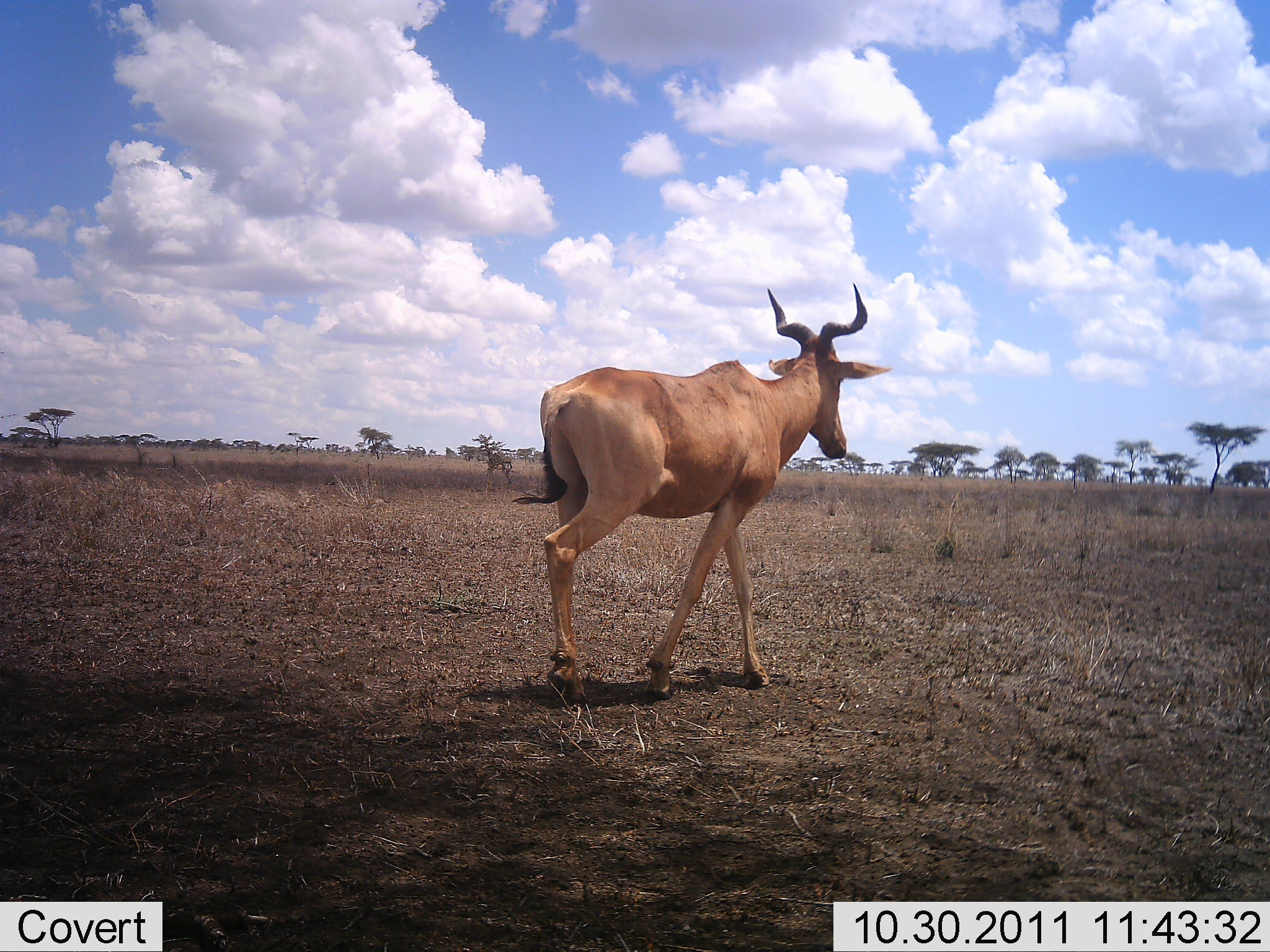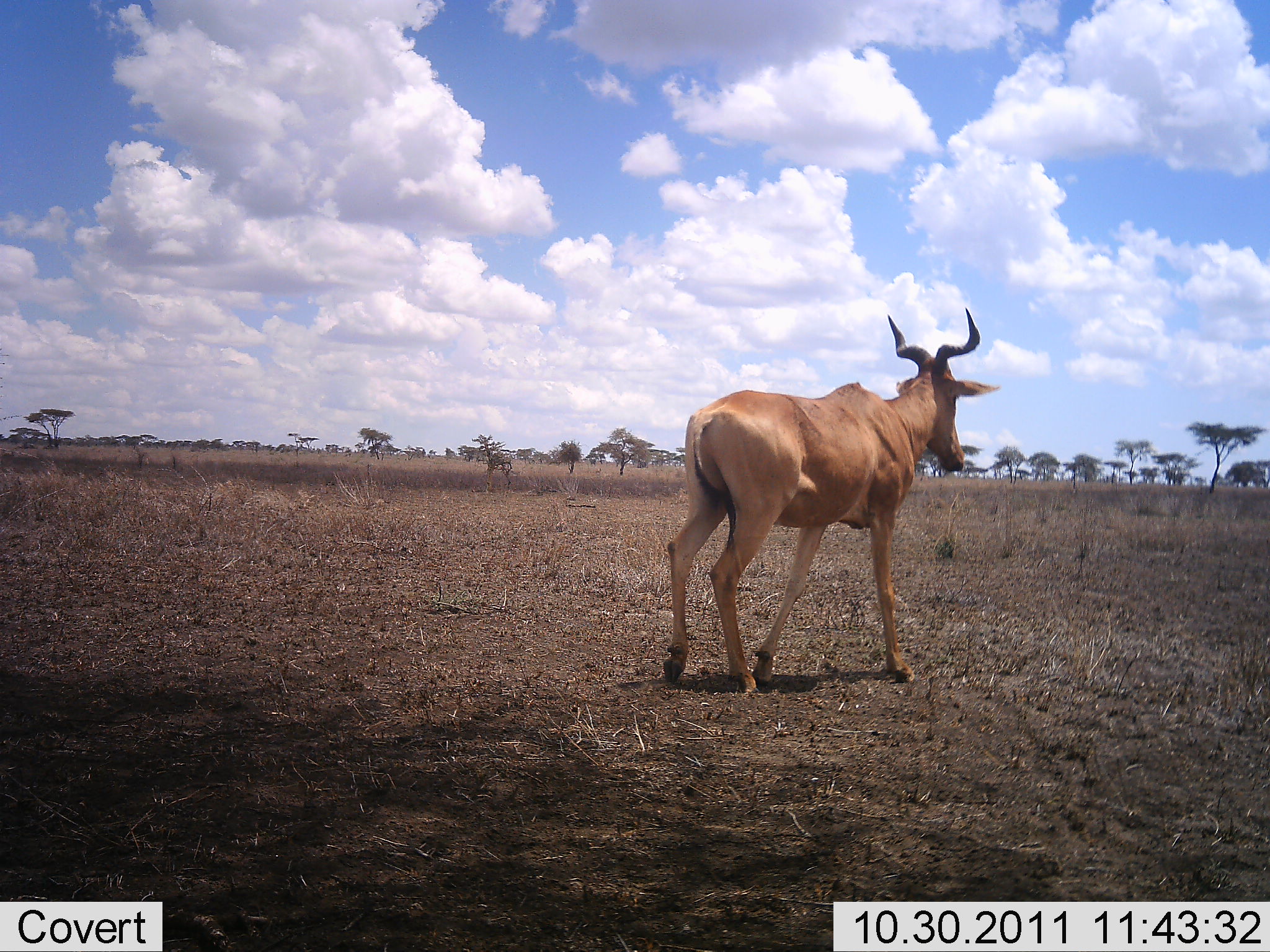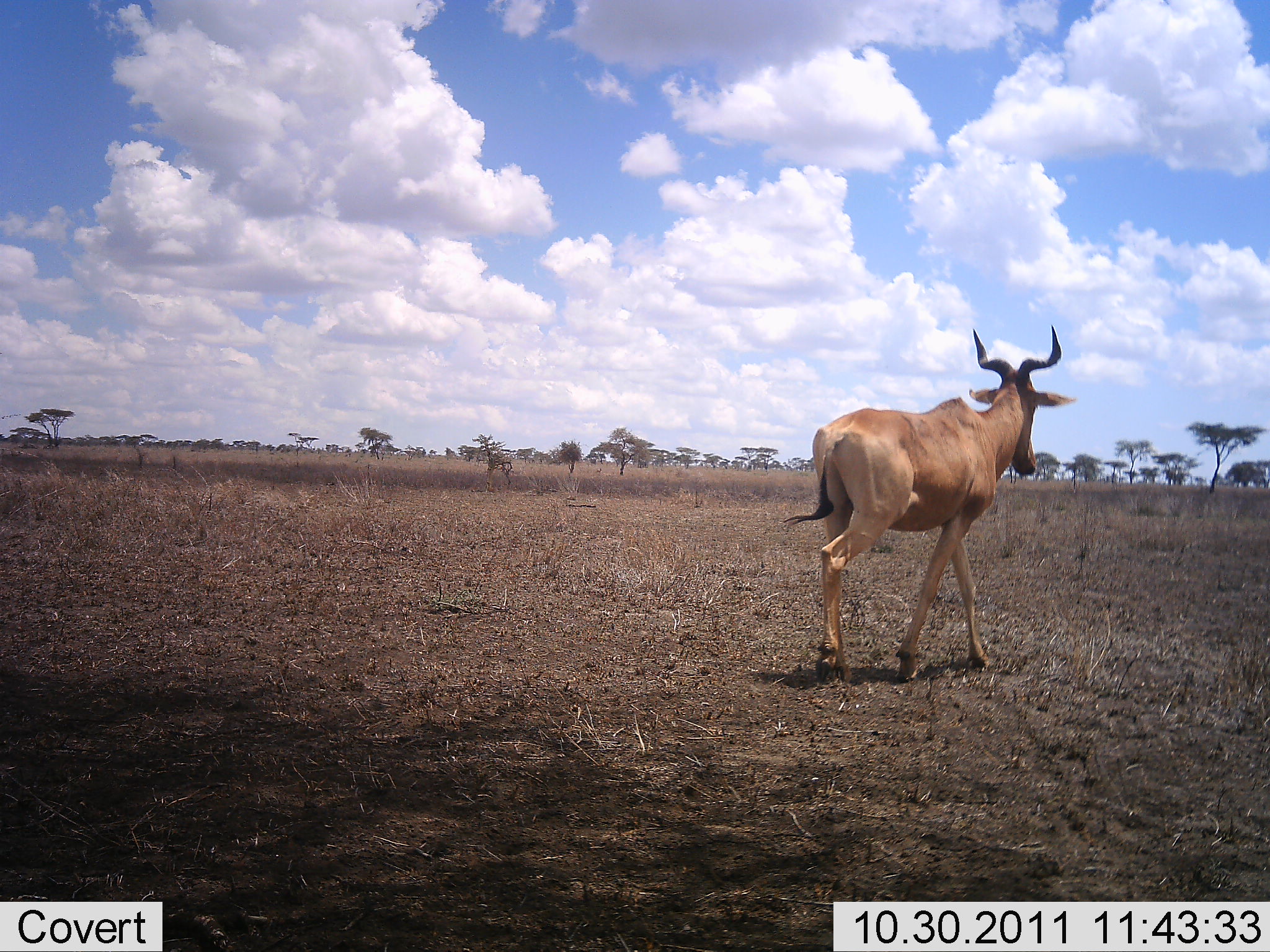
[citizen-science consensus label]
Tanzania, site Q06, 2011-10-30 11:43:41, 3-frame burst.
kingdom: Animalia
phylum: Chordata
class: Mammalia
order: Artiodactyla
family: Bovidae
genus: Alcelaphus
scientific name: Alcelaphus buselaphus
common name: hartebeest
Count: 1.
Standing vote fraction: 0%.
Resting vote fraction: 0%.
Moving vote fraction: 100%.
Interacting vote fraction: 0%.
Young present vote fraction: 0%.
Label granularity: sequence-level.